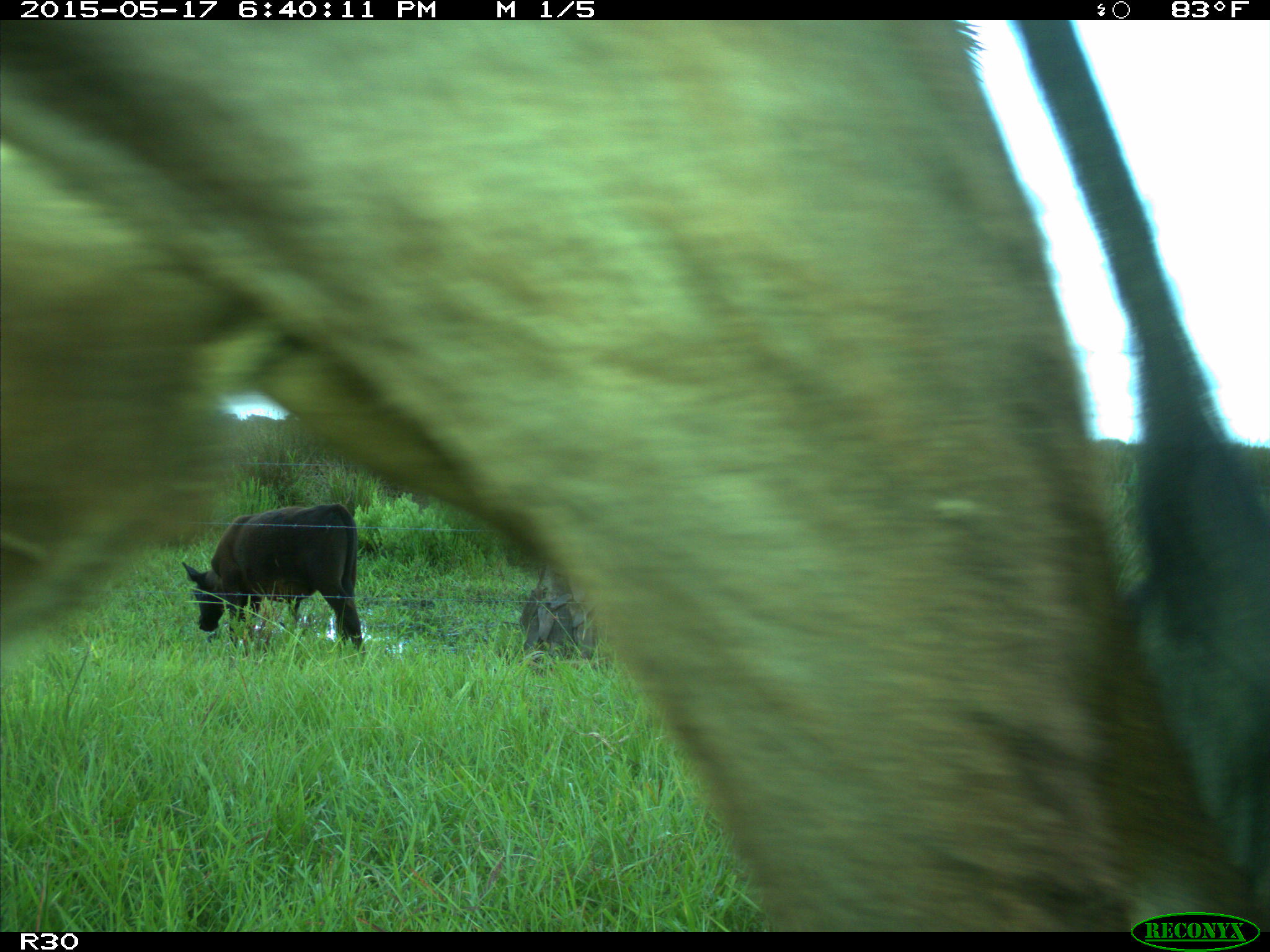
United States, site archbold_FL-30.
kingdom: Animalia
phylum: Chordata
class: Mammalia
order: Artiodactyla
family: Bovidae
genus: Bos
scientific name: Bos taurus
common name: domestic cow